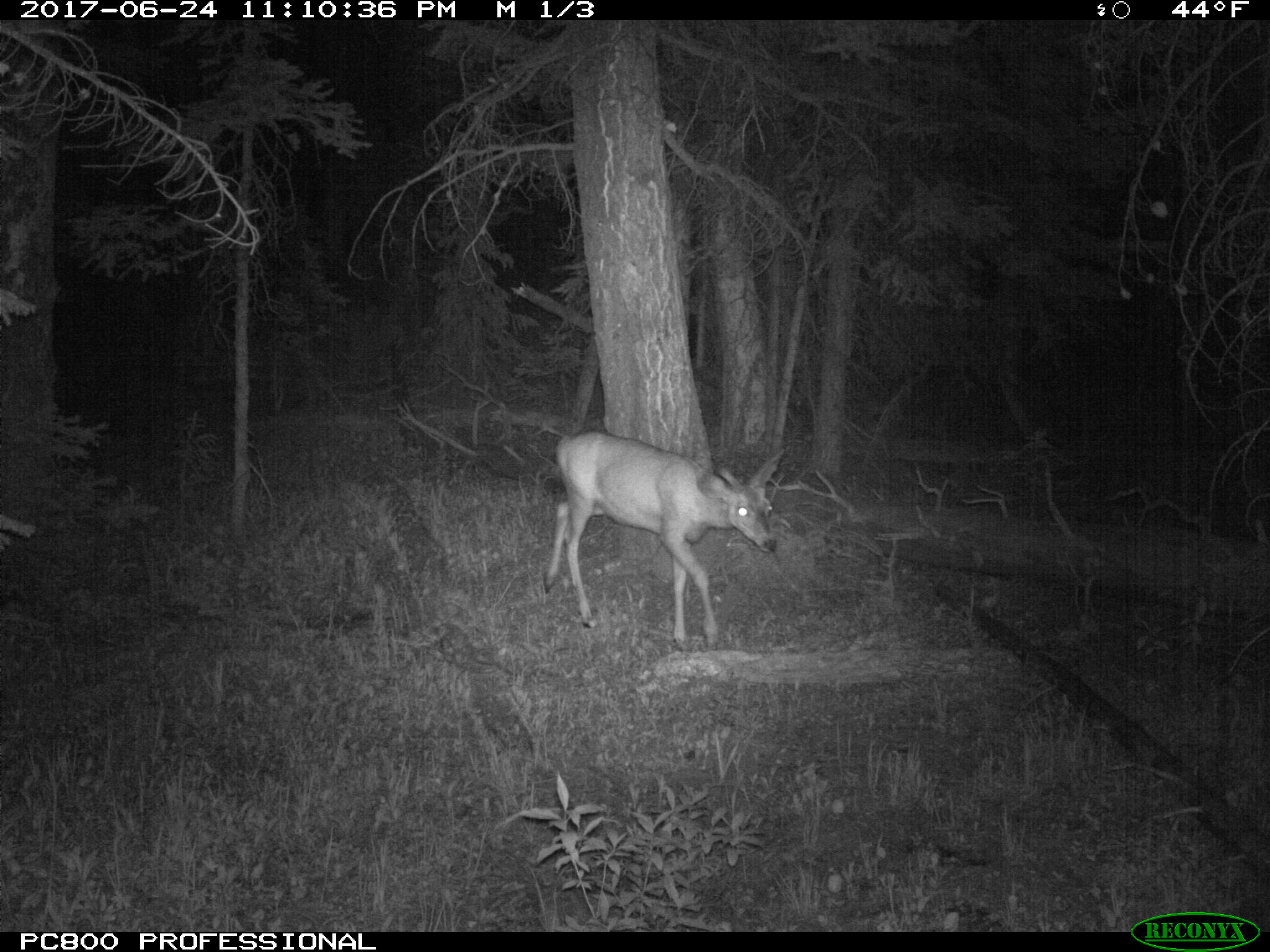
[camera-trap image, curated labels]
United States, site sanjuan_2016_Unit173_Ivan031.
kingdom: Animalia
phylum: Chordata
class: Mammalia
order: Artiodactyla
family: Cervidae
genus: Odocoileus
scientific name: Odocoileus hemionus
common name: mule deer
Odocoileus hemionus (mule deer).